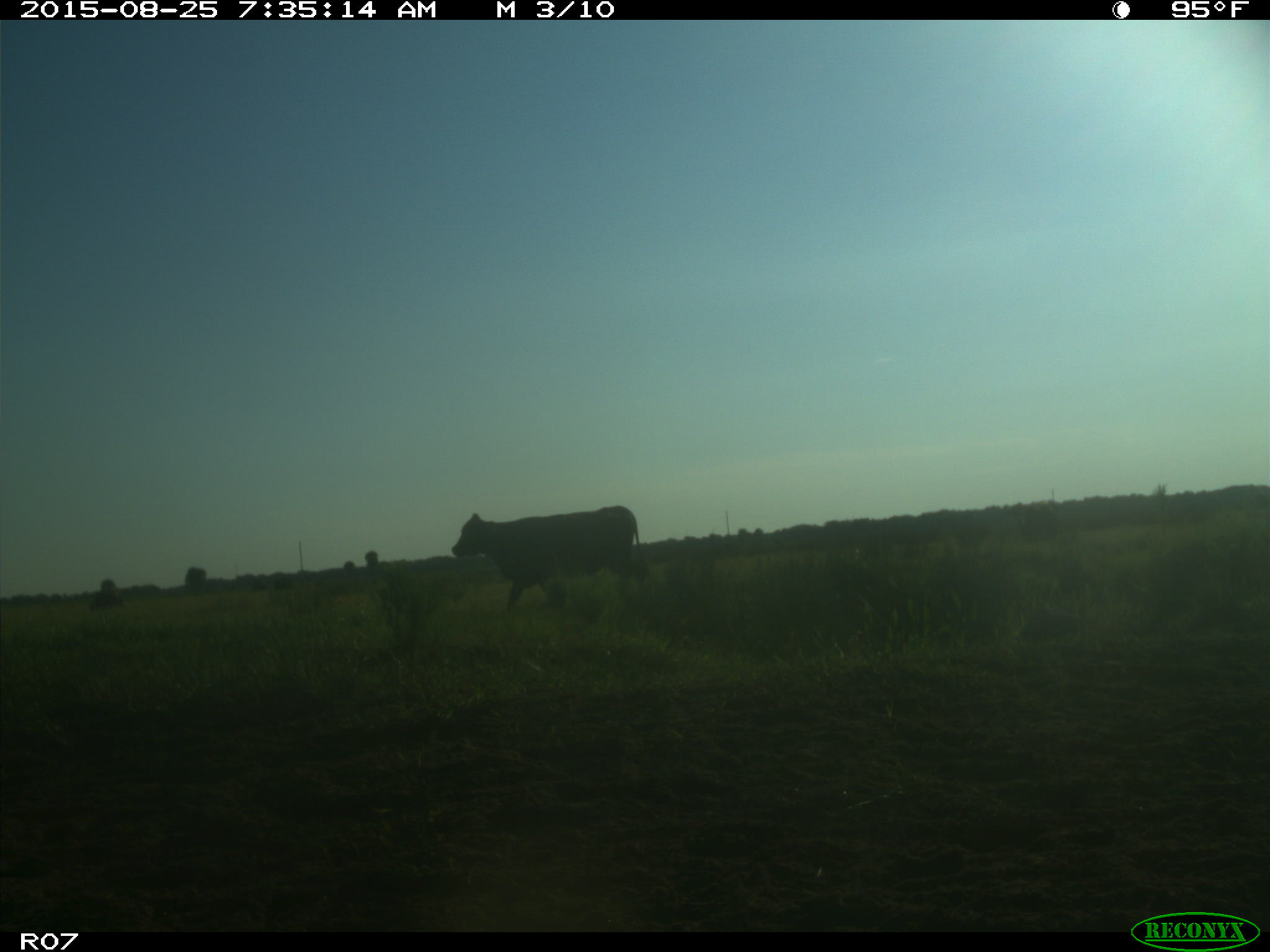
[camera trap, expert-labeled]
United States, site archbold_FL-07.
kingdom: Animalia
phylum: Chordata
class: Mammalia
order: Artiodactyla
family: Bovidae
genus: Bos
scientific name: Bos taurus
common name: domestic cow